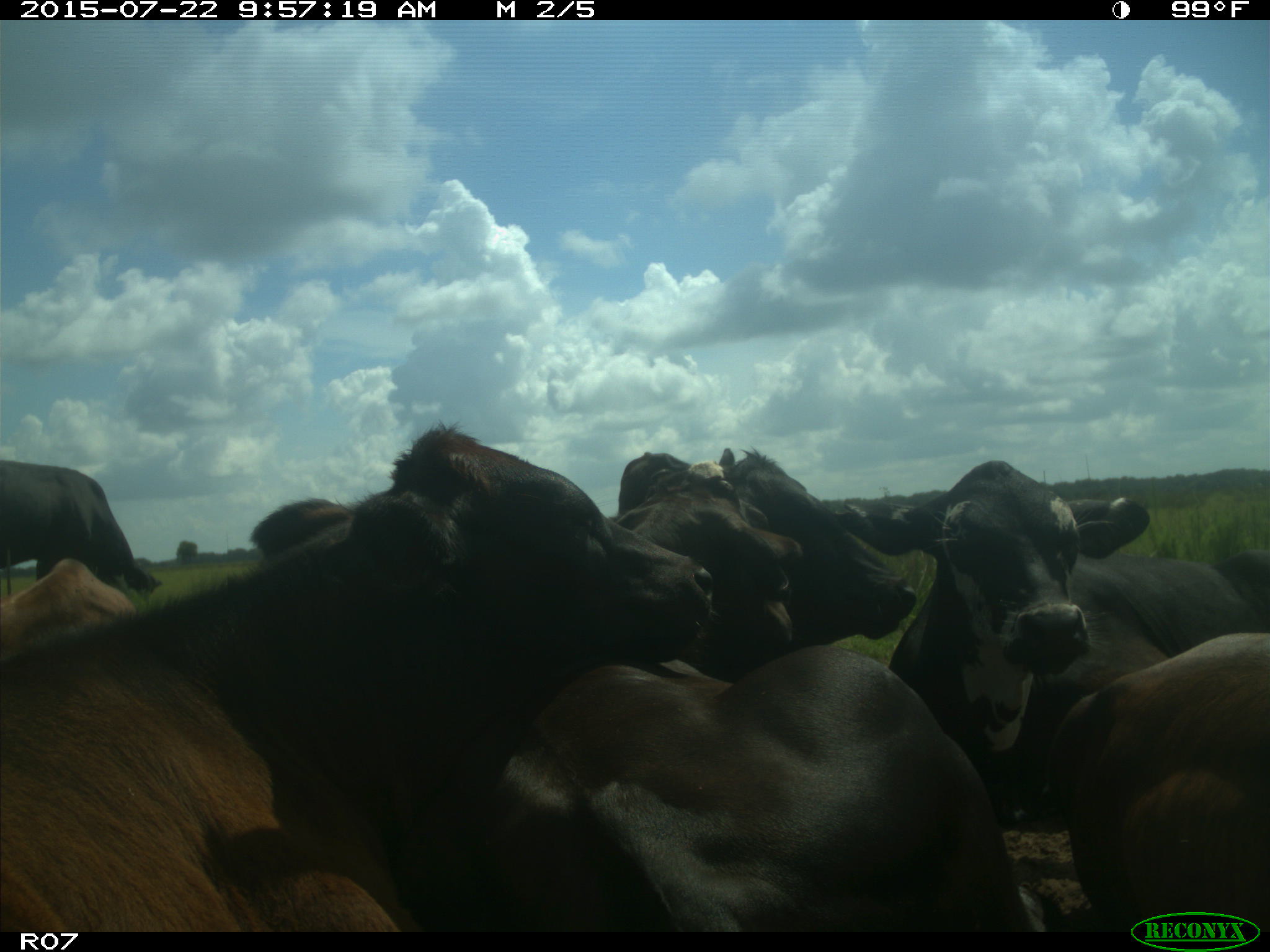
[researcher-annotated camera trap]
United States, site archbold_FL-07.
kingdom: Animalia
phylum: Chordata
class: Mammalia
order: Carnivora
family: Procyonidae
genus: Procyon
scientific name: Procyon lotor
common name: common raccoon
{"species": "Procyon lotor (common raccoon)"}